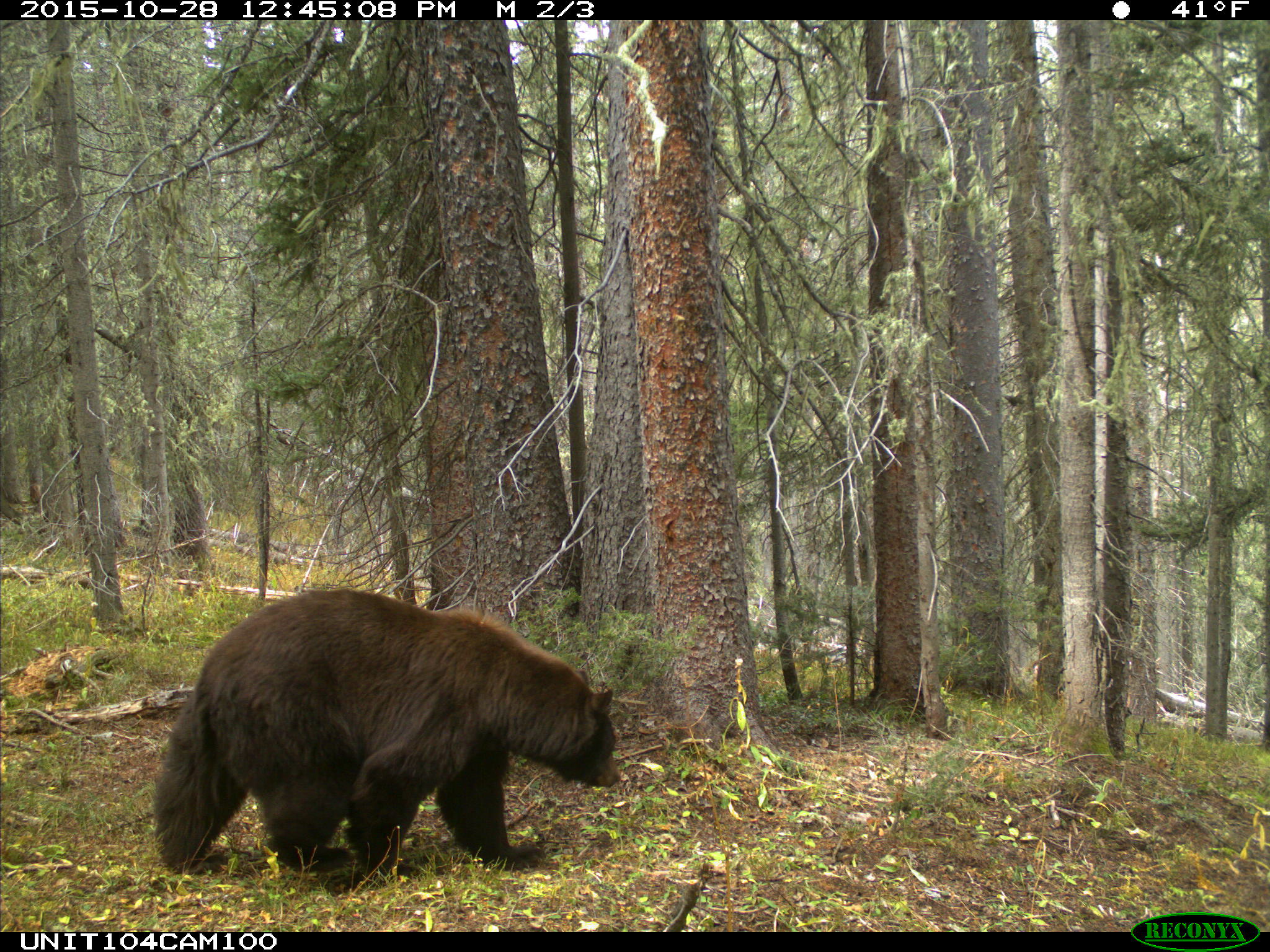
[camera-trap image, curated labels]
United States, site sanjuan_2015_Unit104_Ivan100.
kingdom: Animalia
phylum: Chordata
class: Mammalia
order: Carnivora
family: Ursidae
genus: Ursus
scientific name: Ursus americanus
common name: american black bear